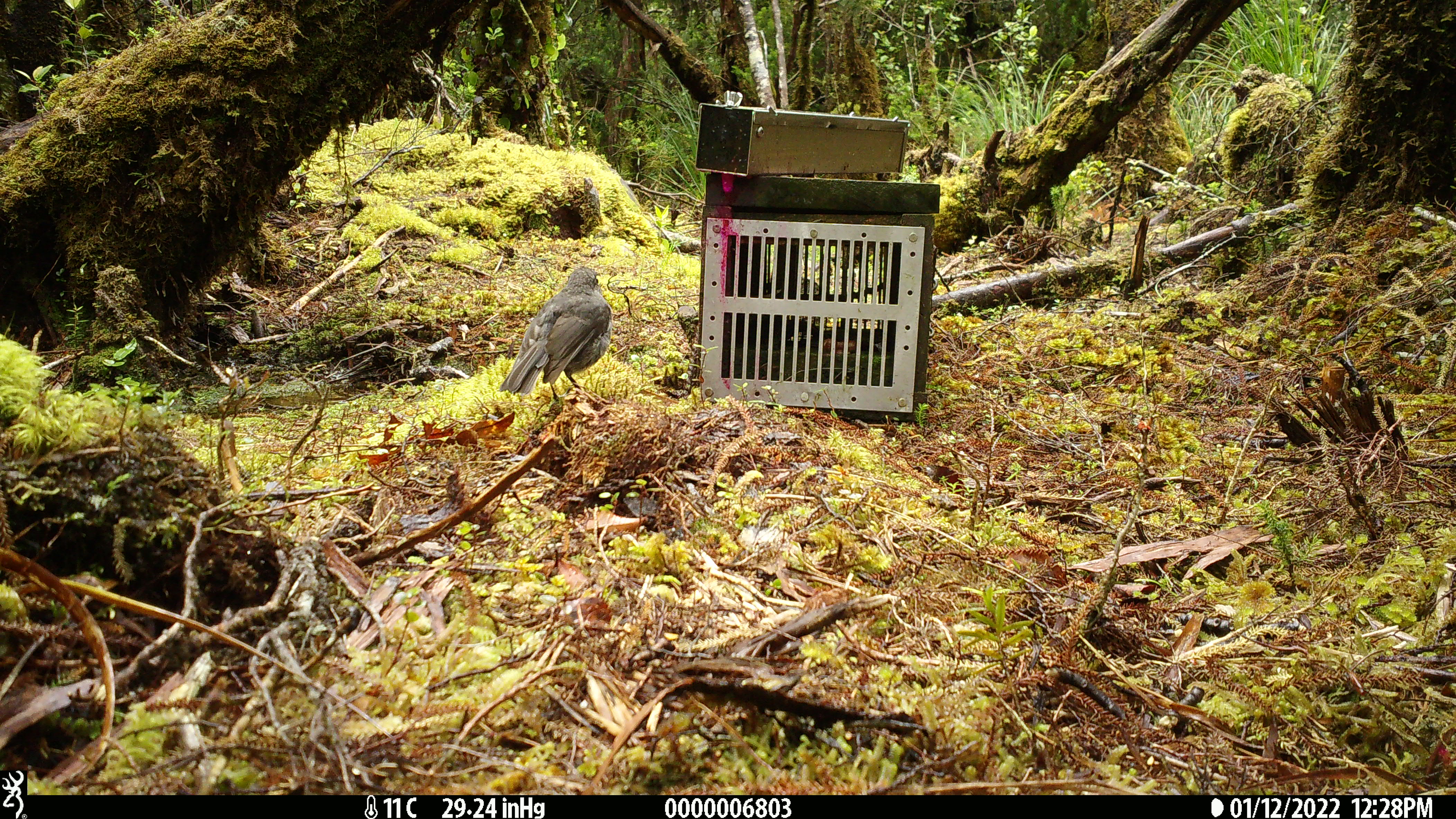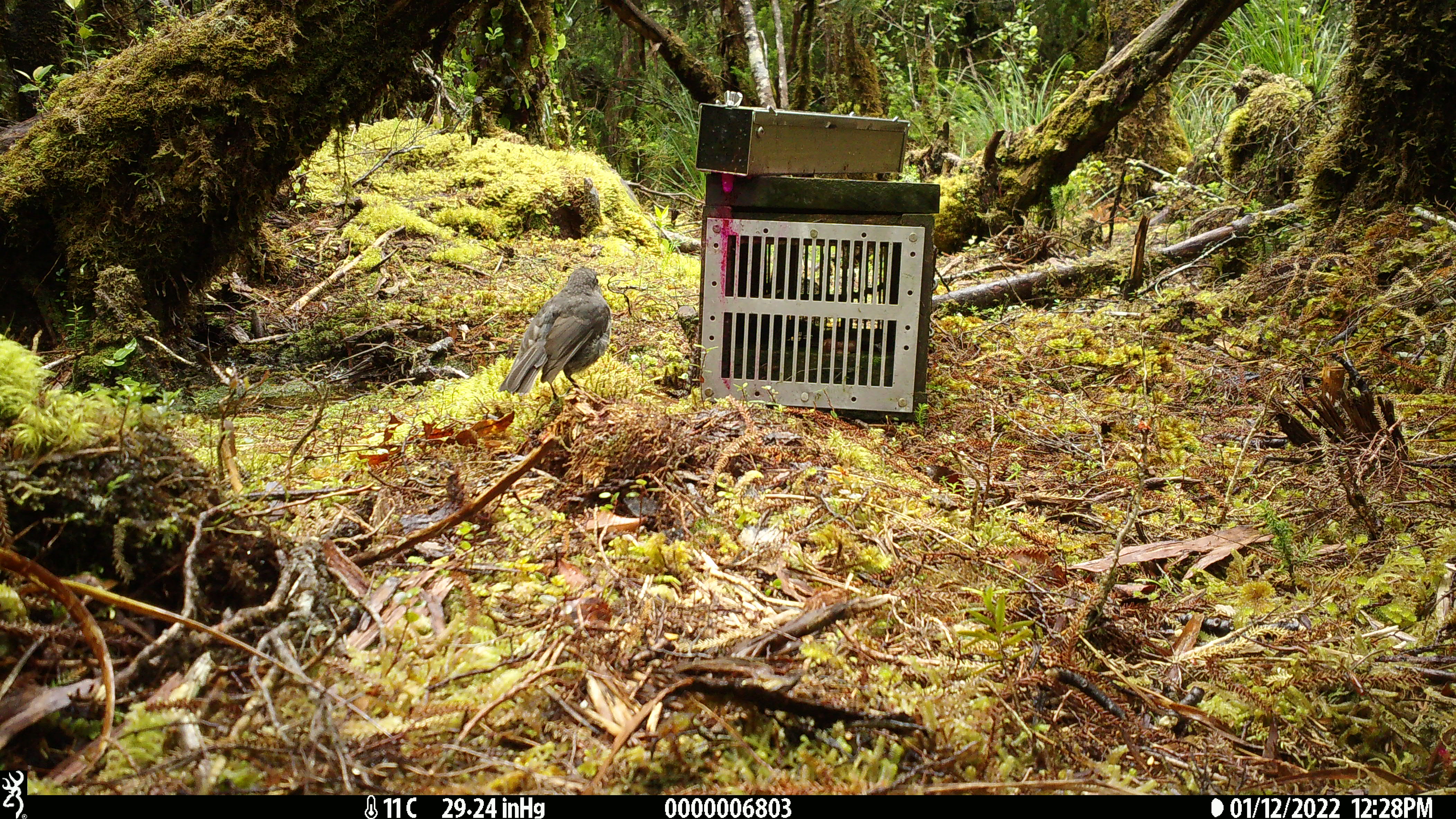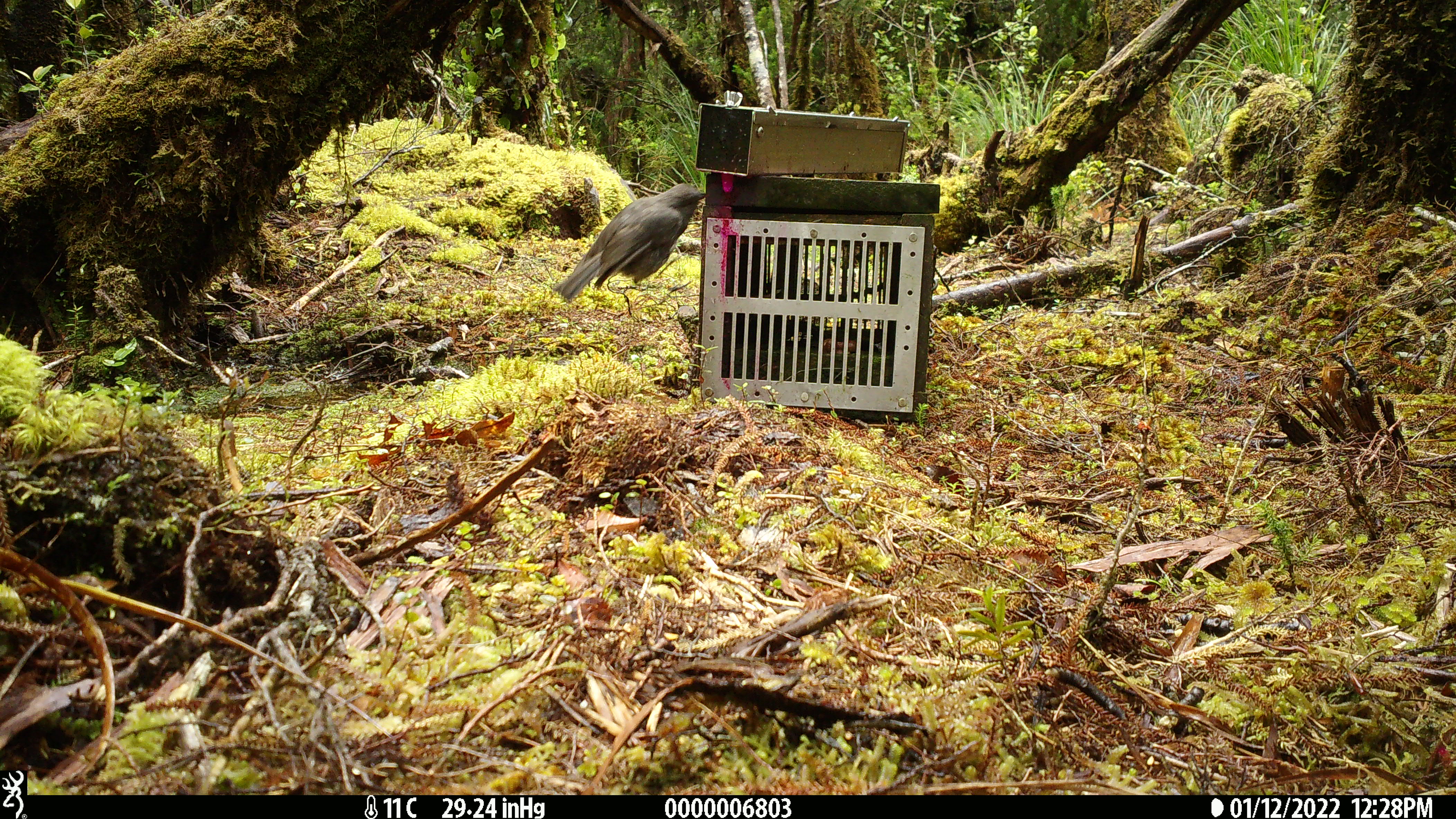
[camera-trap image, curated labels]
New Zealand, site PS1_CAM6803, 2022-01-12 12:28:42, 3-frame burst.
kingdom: Animalia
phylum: Chordata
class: Aves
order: Passeriformes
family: Petroicidae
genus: Petroica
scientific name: Petroica australis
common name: new zealand robin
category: robin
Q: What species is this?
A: Robin (new zealand robin) (Petroica australis).